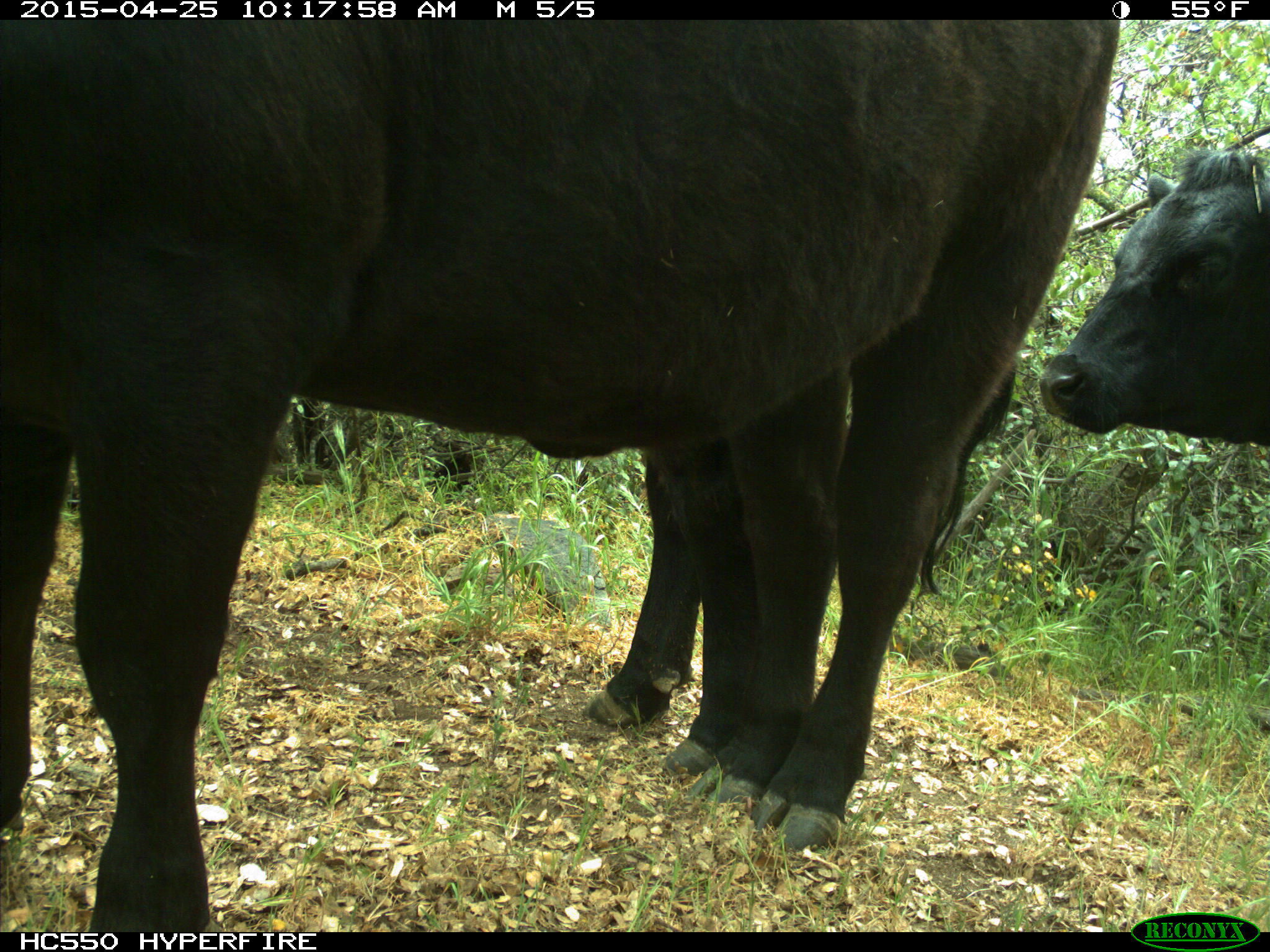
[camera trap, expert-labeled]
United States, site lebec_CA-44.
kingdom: Animalia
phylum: Chordata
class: Mammalia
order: Artiodactyla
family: Suidae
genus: Sus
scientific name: Sus scrofa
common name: wild boar